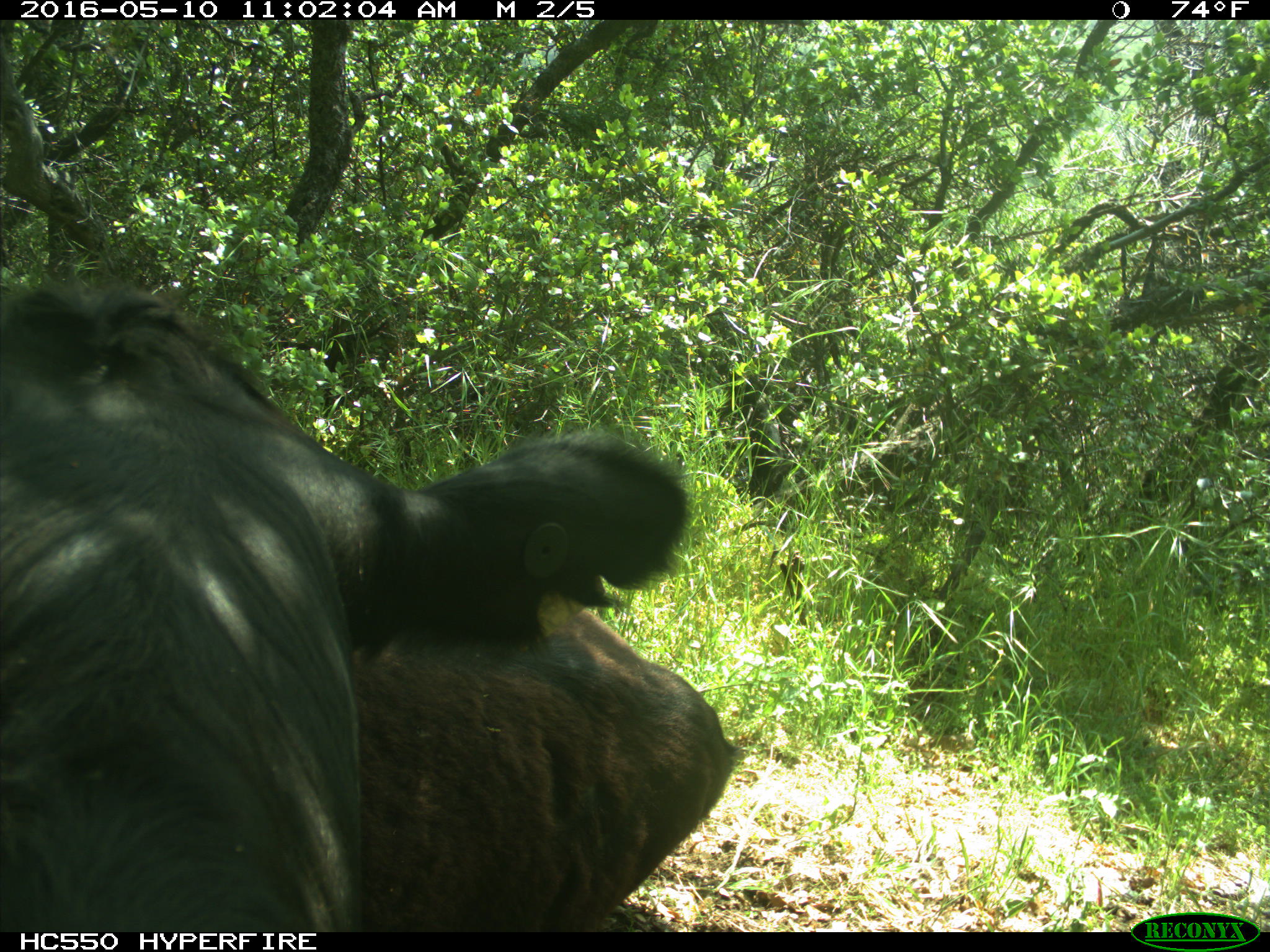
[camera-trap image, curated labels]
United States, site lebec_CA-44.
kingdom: Animalia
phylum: Chordata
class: Mammalia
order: Artiodactyla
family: Bovidae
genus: Bos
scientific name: Bos taurus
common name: domestic cow